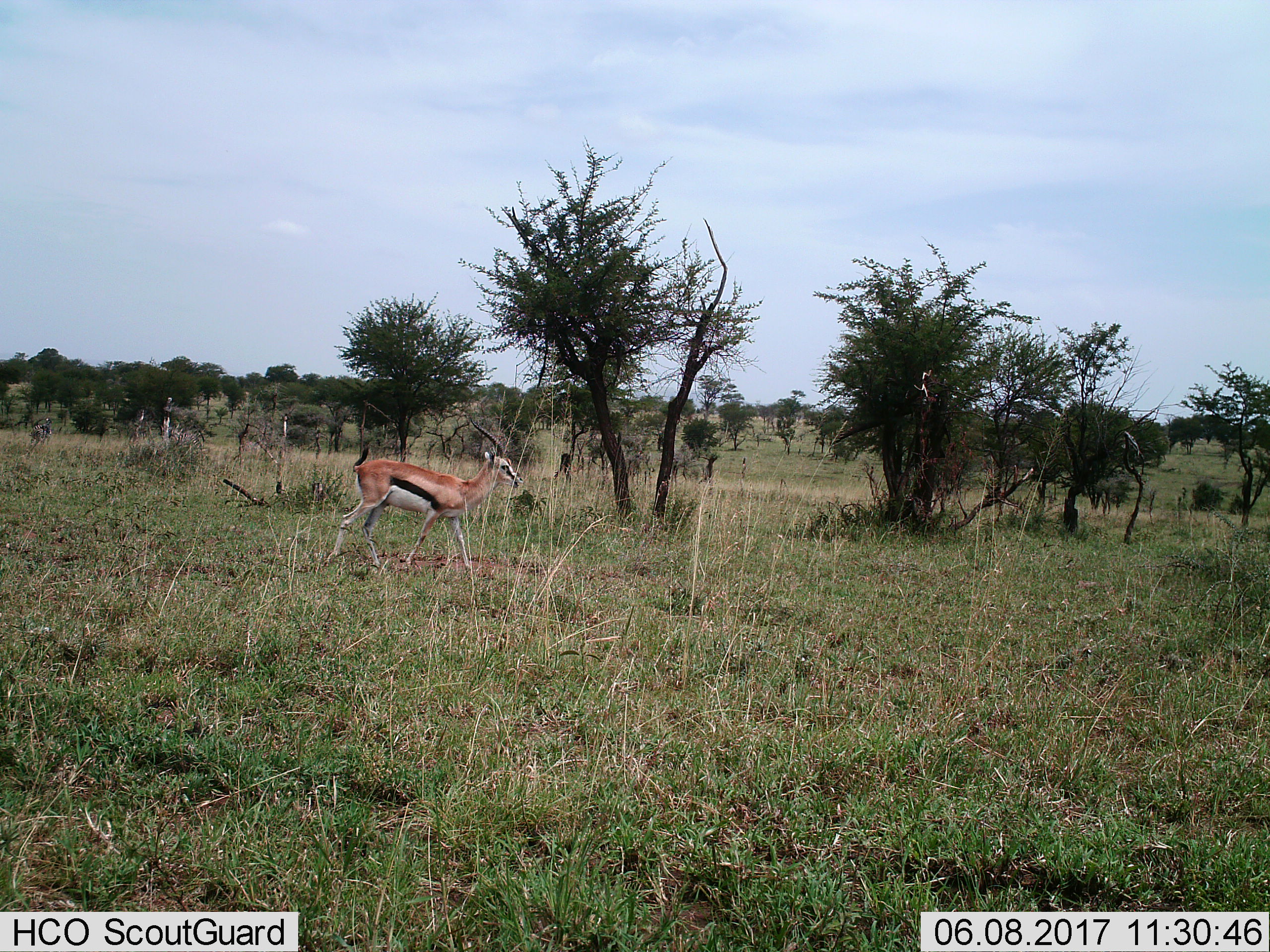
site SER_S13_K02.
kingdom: Animalia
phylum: Chordata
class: Mammalia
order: Artiodactyla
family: Bovidae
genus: Eudorcas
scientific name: Eudorcas thomsonii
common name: thomson's gazelle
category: gazellethomsons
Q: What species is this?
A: Gazellethomsons (thomson's gazelle) (Eudorcas thomsonii).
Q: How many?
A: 1.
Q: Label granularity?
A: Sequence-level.